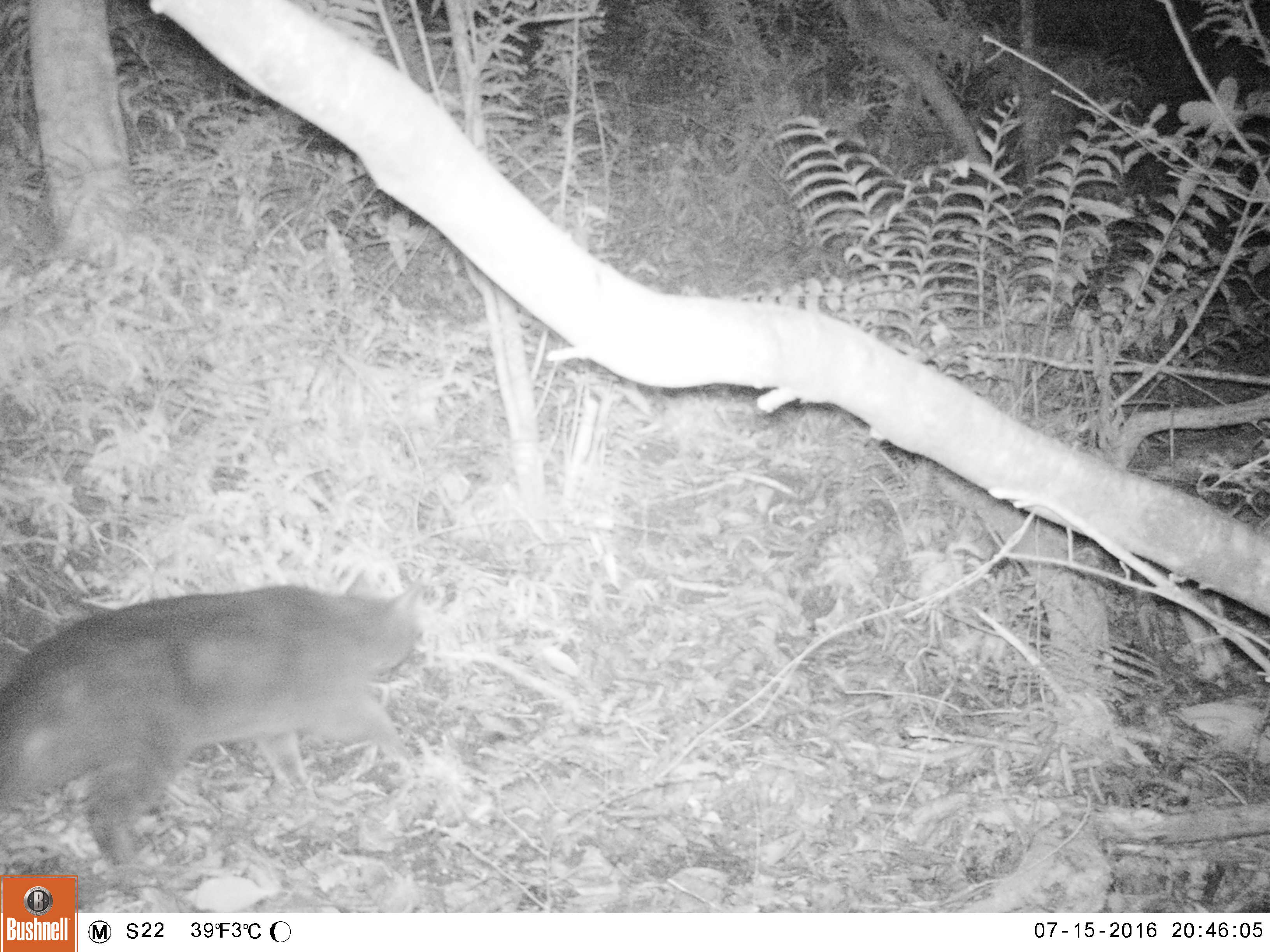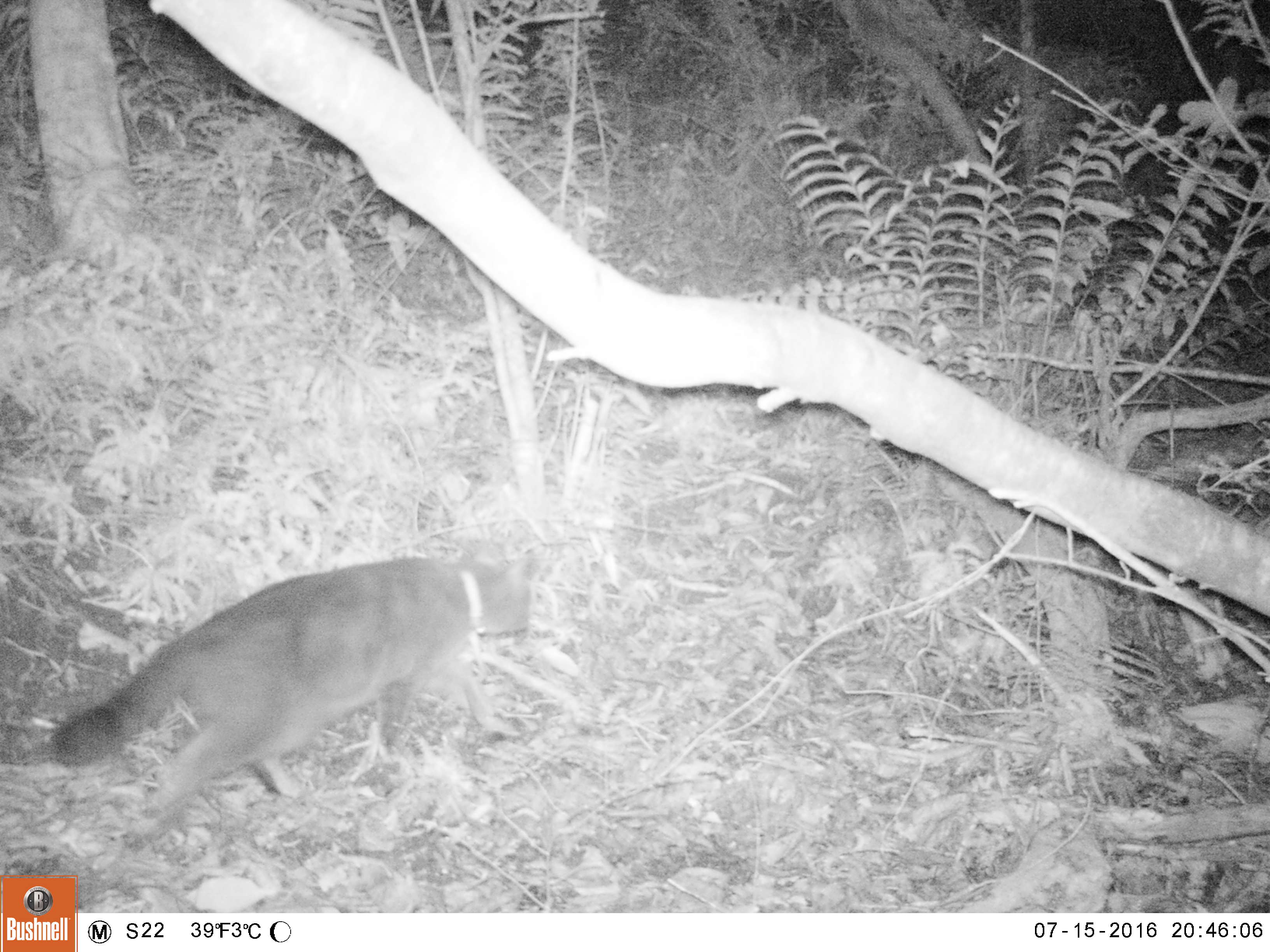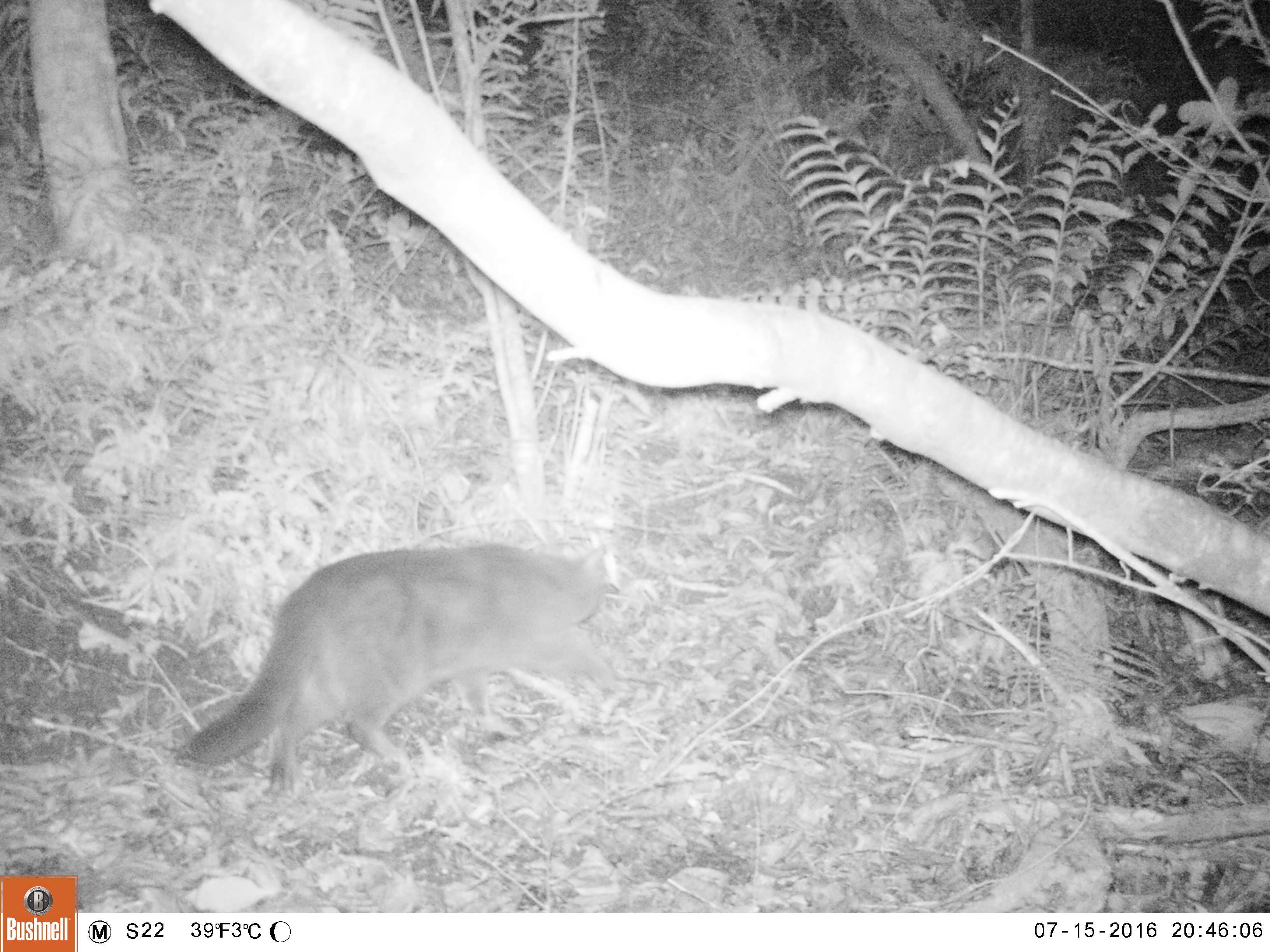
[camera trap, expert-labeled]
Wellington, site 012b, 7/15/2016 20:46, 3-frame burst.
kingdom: Animalia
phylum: Chordata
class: Mammalia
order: Carnivora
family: Felidae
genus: Felis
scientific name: Felis catus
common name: cat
Cat (Felis catus).